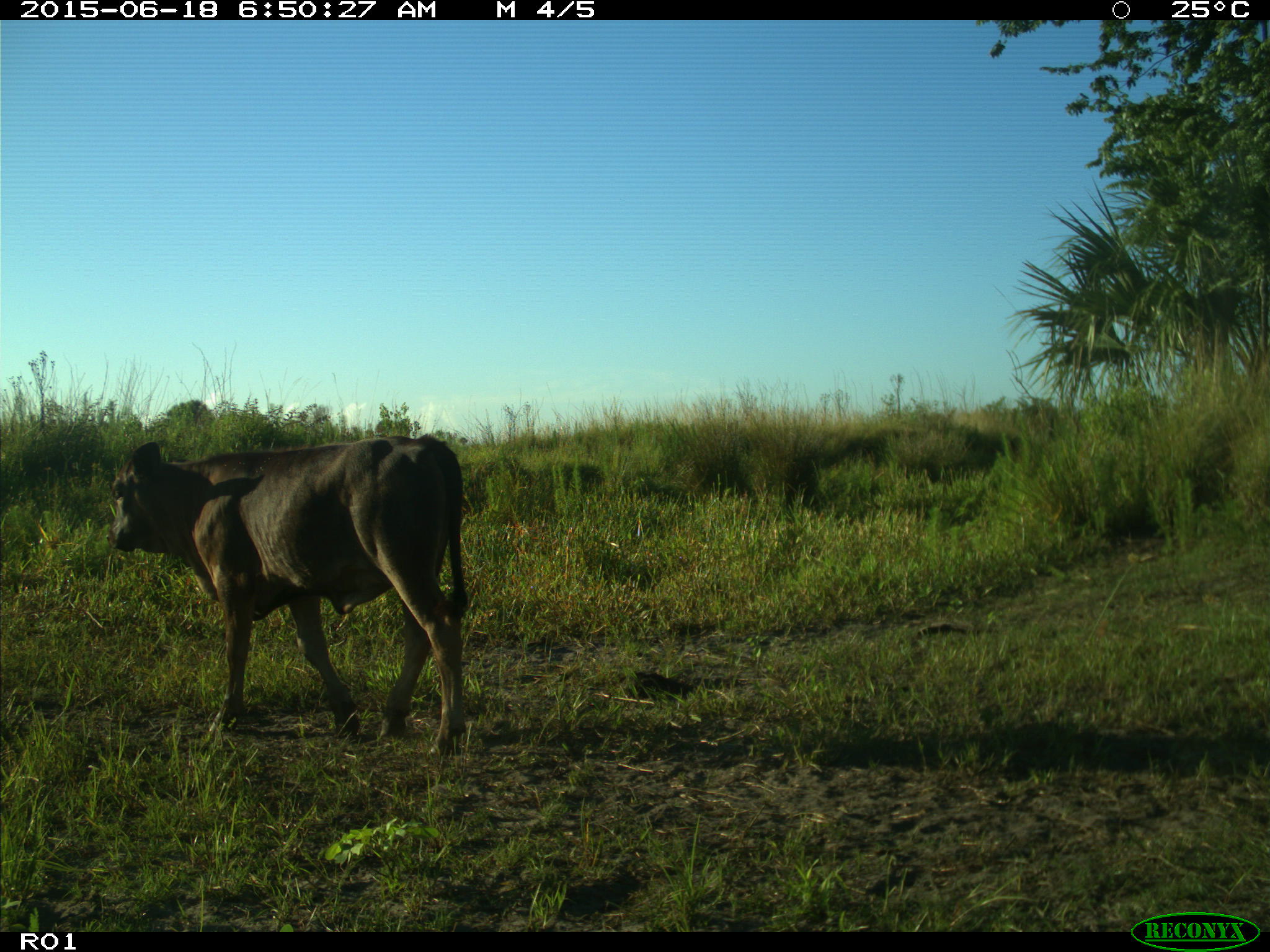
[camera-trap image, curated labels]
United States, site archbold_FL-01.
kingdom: Animalia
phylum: Chordata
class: Mammalia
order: Artiodactyla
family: Bovidae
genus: Bos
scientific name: Bos taurus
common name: domestic cow